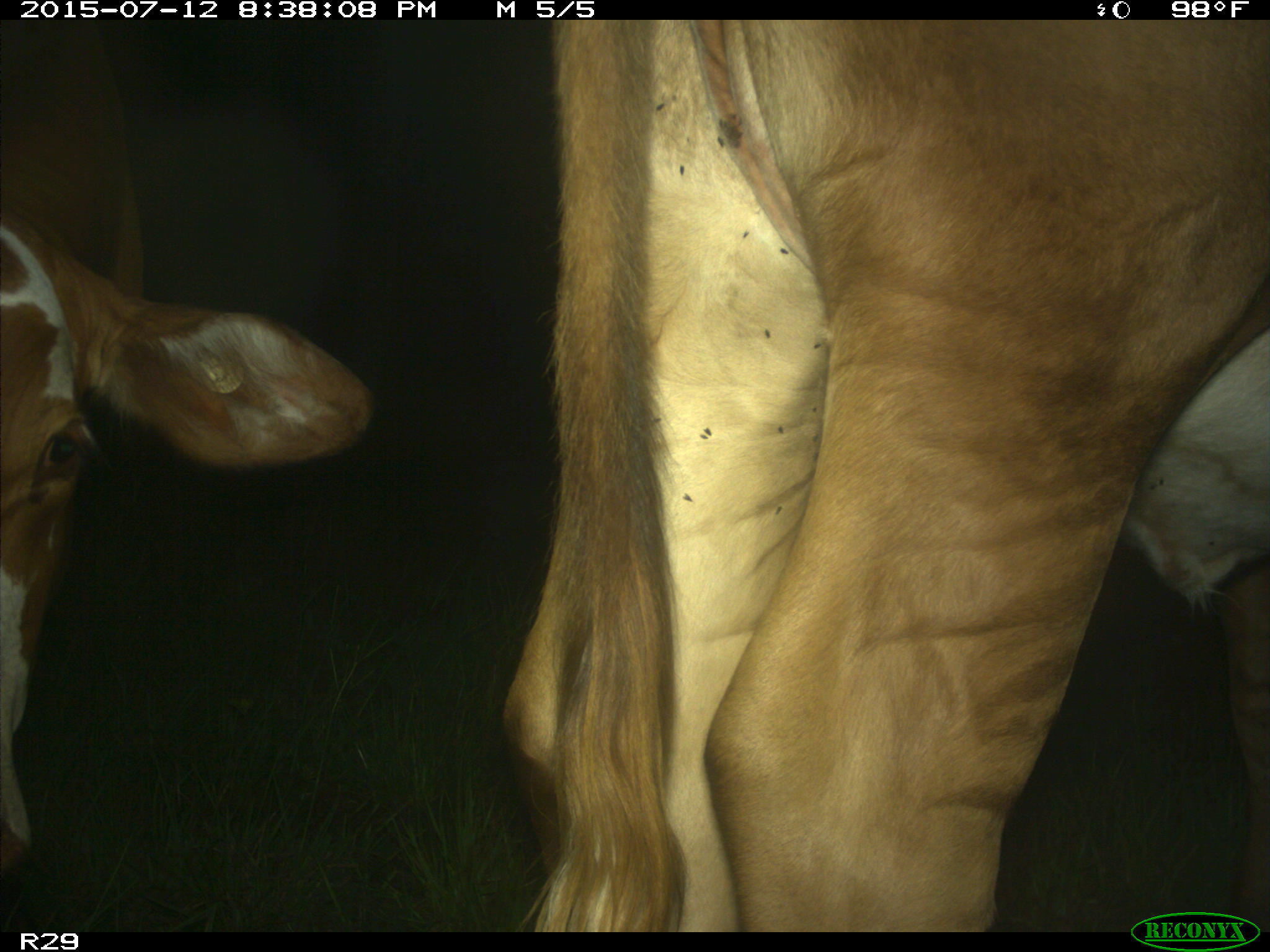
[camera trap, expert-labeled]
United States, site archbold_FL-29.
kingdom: Animalia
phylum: Chordata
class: Mammalia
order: Artiodactyla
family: Bovidae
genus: Bos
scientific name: Bos taurus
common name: domestic cow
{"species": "Bos taurus (domestic cow)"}